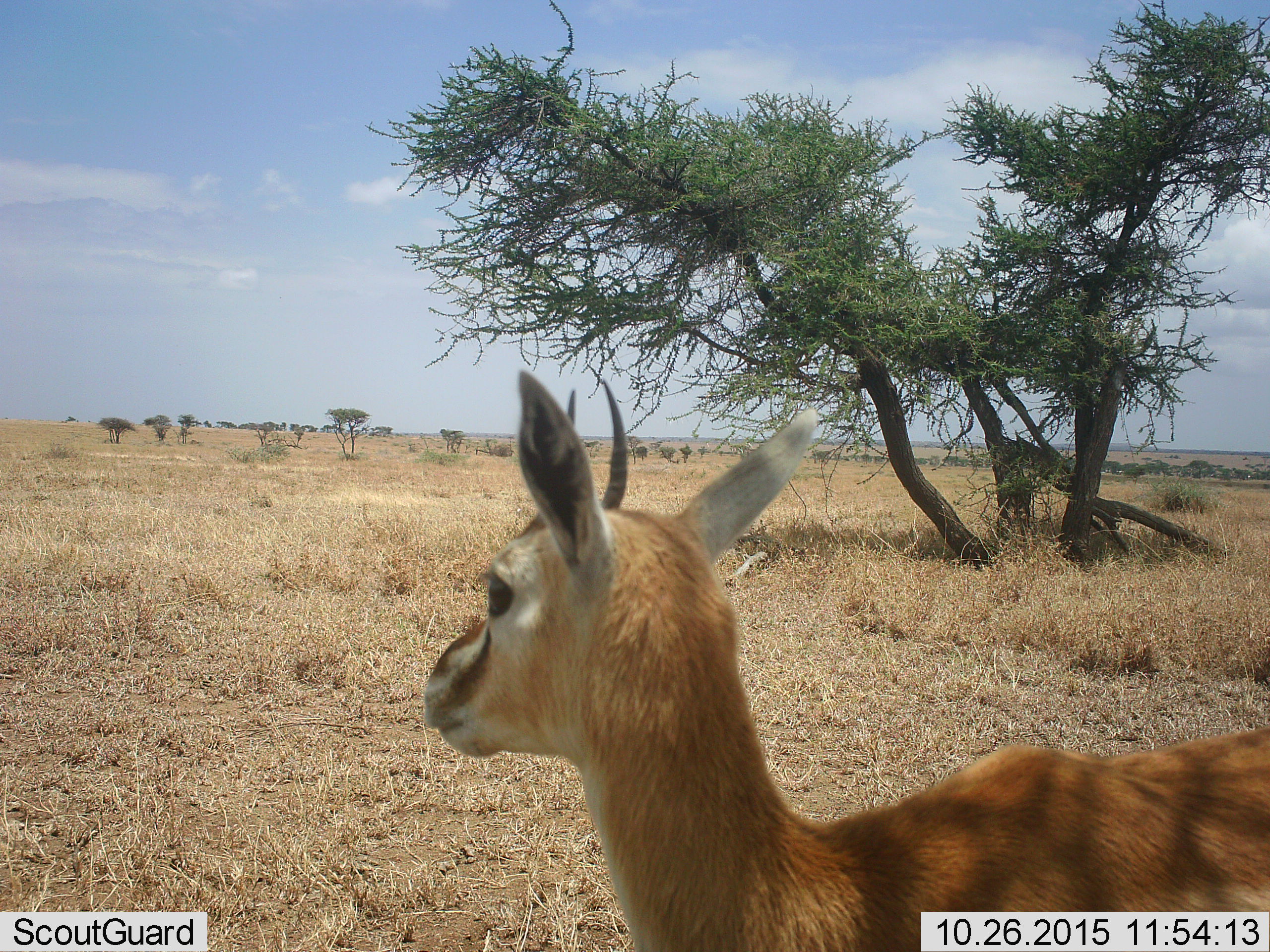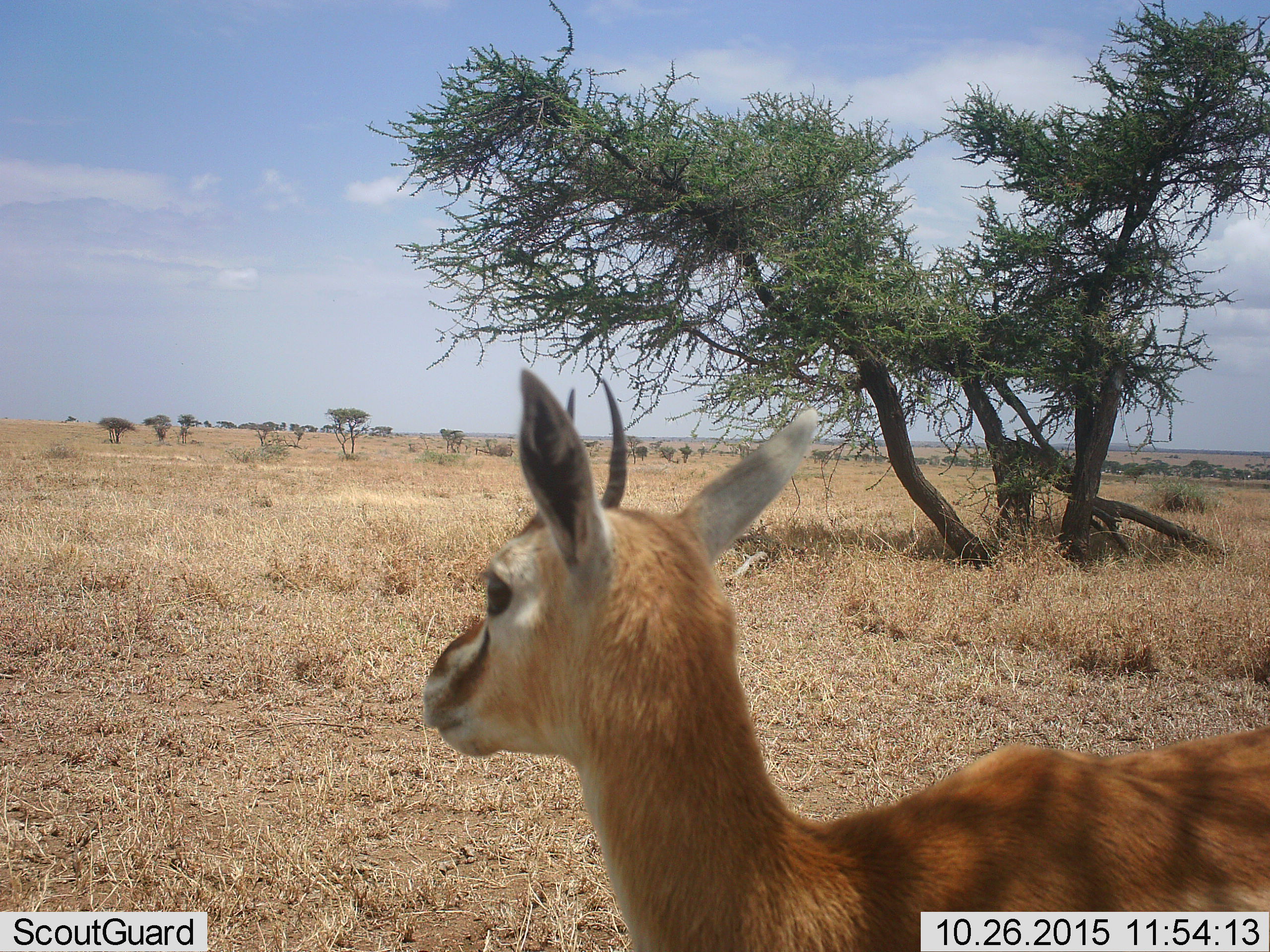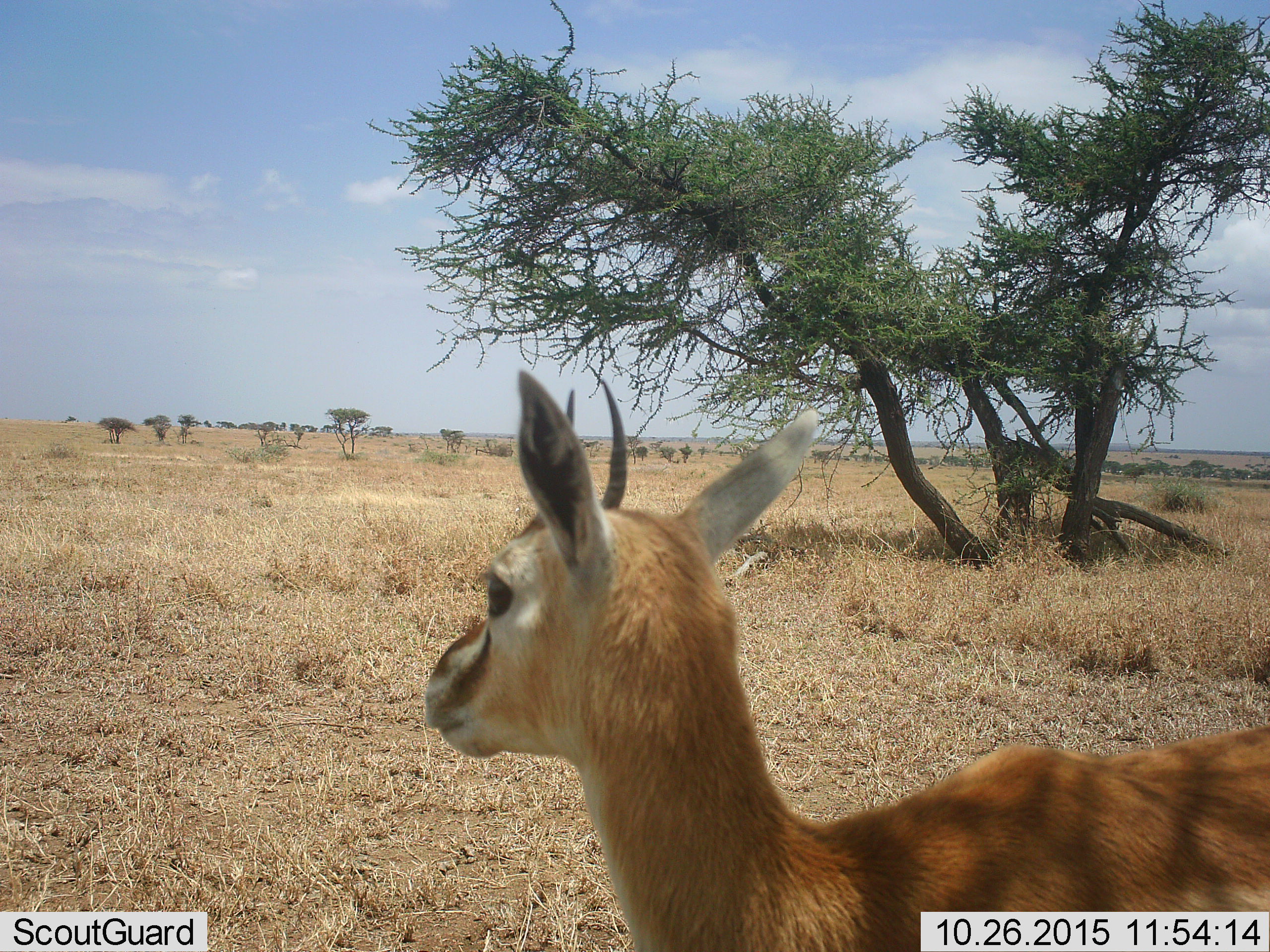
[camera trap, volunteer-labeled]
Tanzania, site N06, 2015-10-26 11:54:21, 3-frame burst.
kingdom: Animalia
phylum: Chordata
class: Mammalia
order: Artiodactyla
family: Bovidae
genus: Eudorcas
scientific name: Eudorcas thomsonii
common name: thomson's gazelle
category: gazellethomsons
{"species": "gazellethomsons (thomson's gazelle) (Eudorcas thomsonii)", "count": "1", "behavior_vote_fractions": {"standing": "100%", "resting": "0%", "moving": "0%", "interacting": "0%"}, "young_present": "0%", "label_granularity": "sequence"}